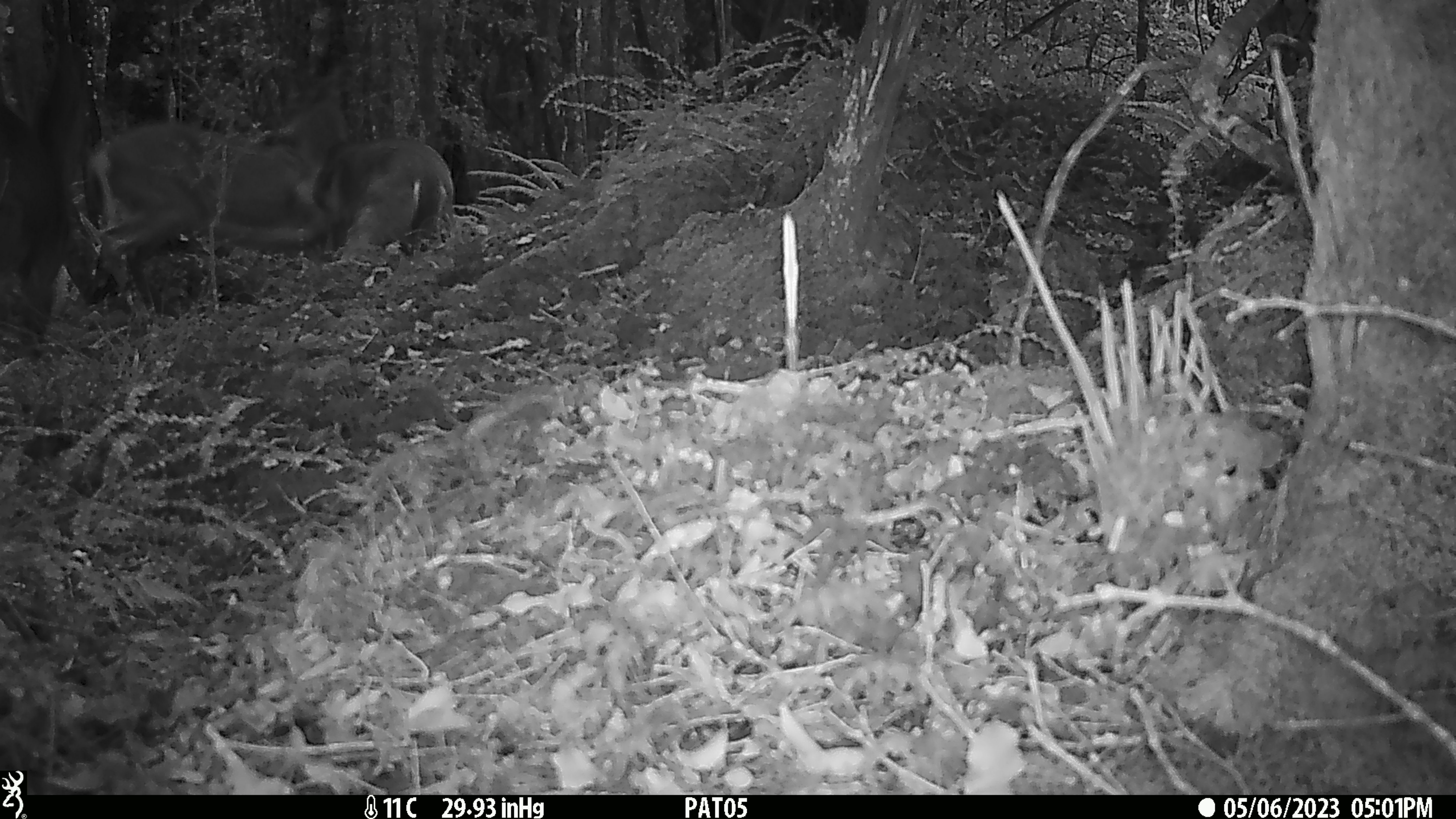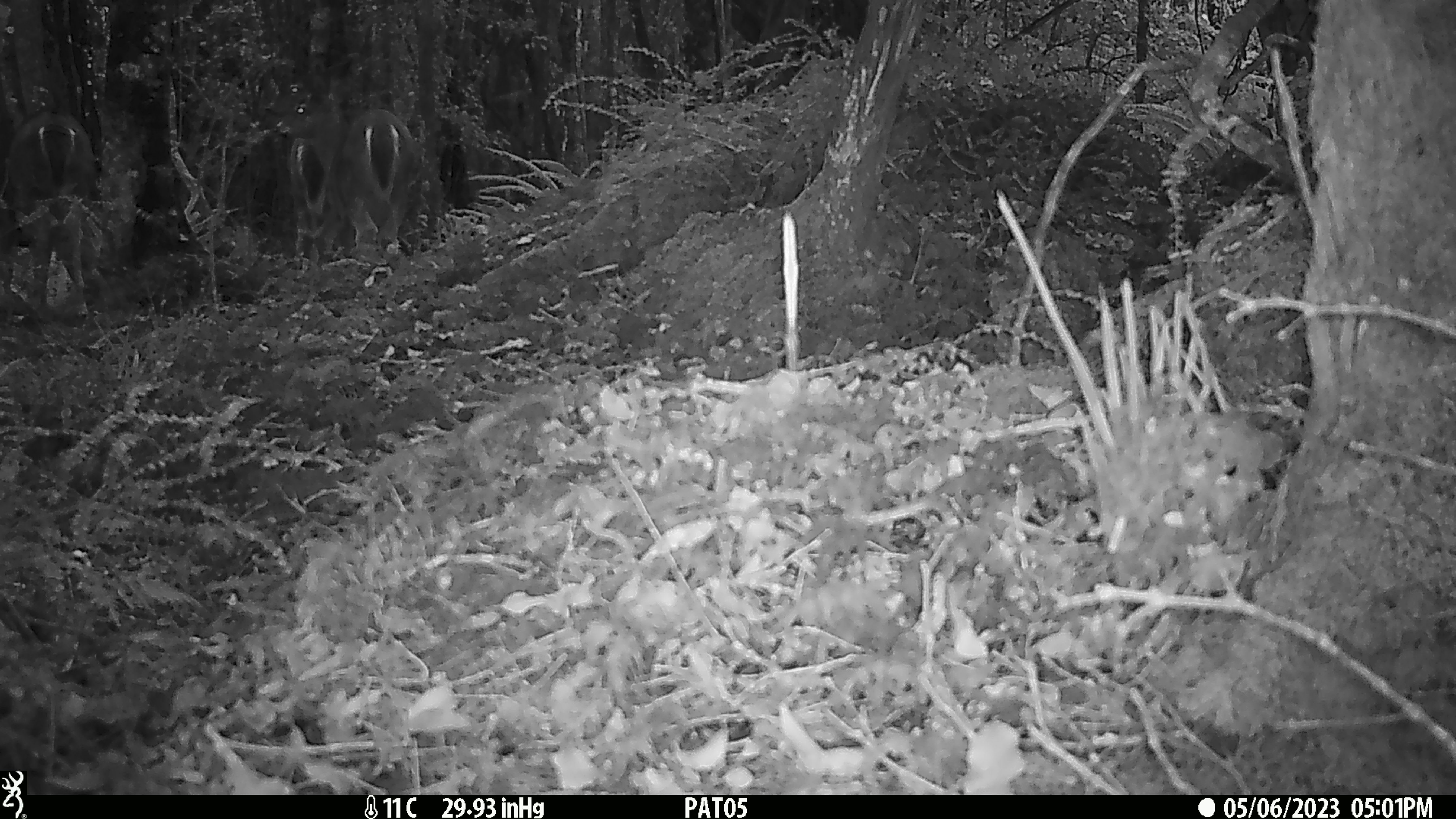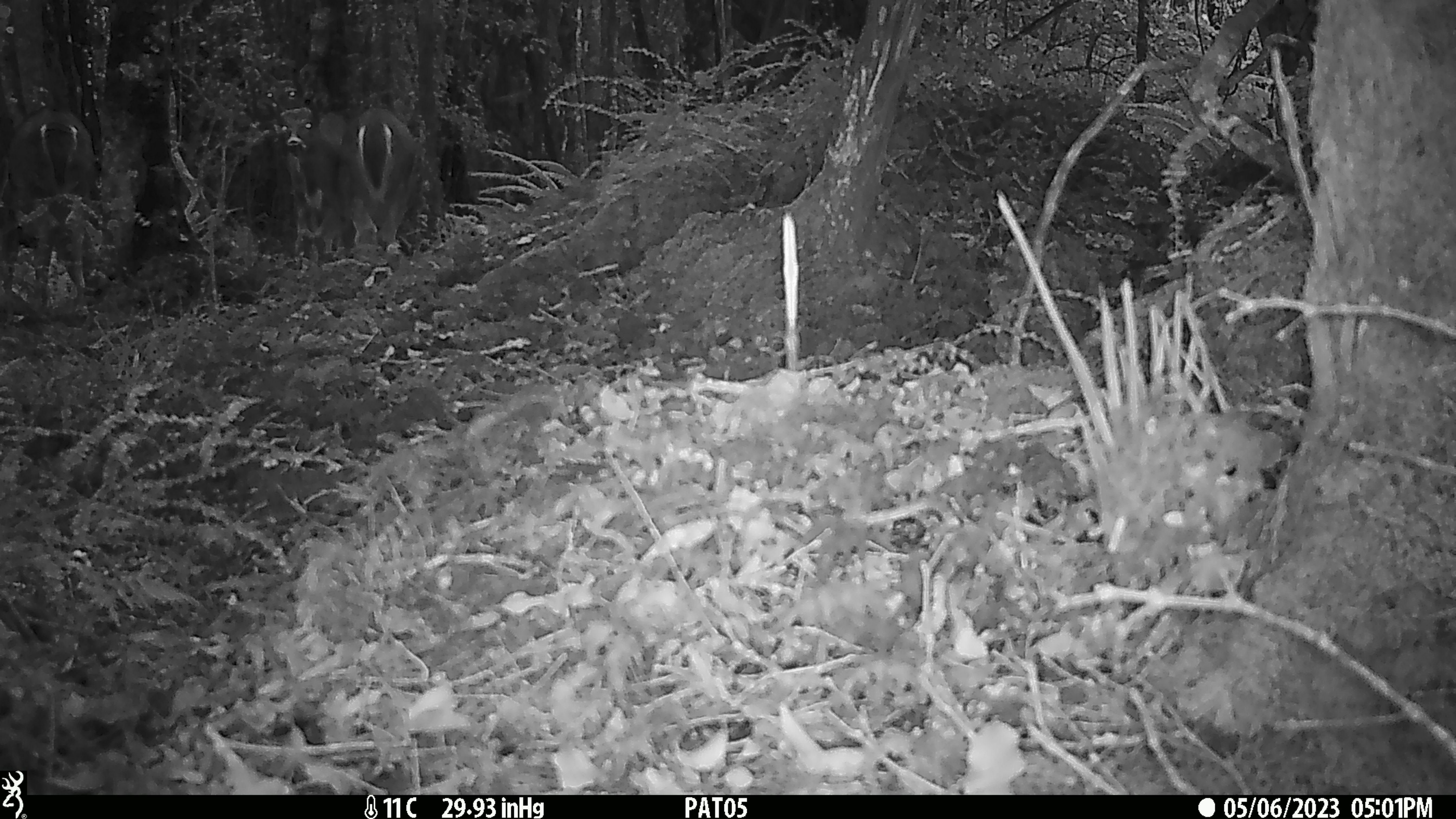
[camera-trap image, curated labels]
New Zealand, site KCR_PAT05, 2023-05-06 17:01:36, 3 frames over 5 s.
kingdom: Animalia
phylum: Chordata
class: Mammalia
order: Artiodactyla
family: Cervidae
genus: Odocoileus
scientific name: Odocoileus virginianus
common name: white-tailed deer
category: white tailed deer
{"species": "white tailed deer (white-tailed deer) (Odocoileus virginianus)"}